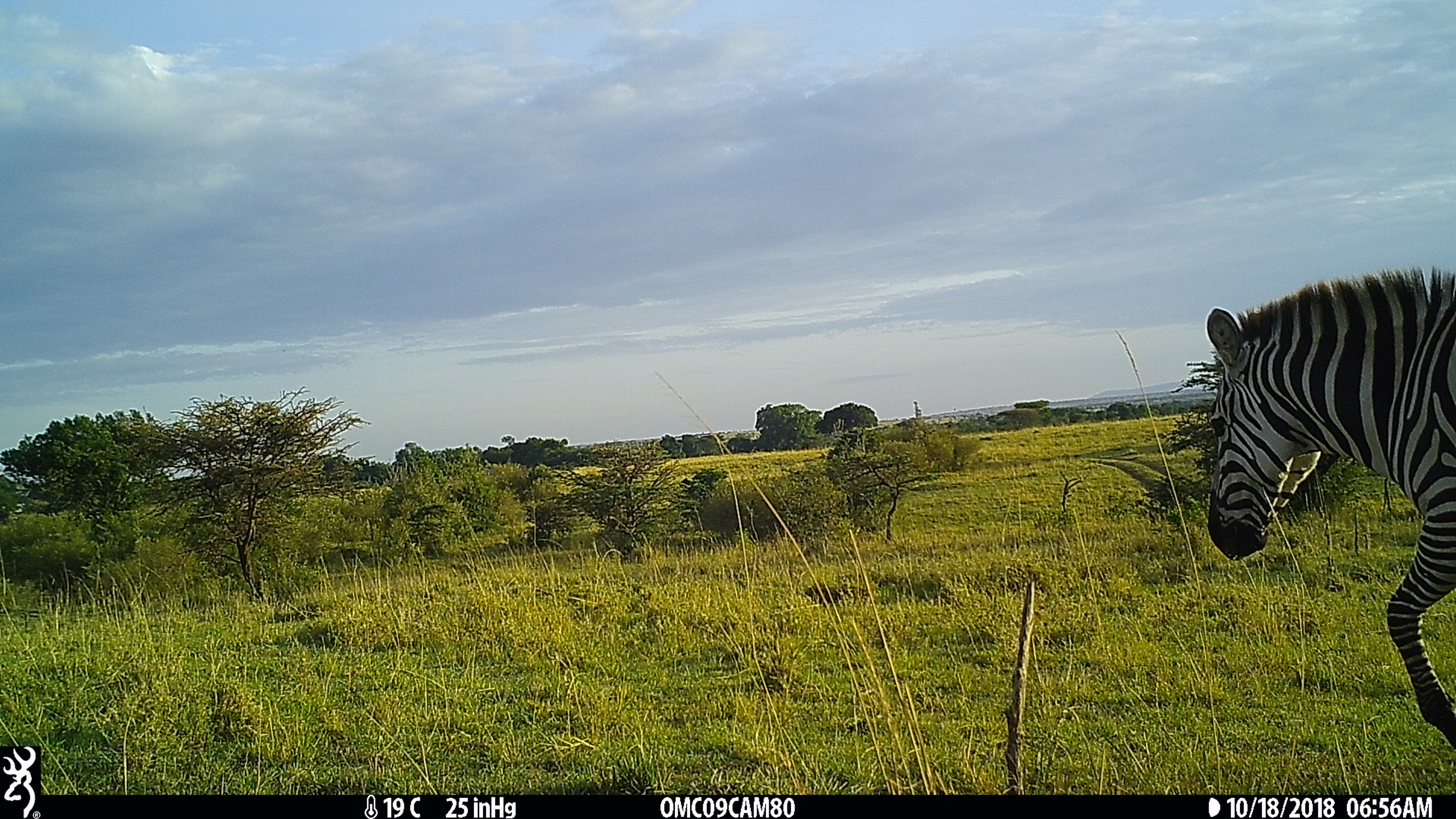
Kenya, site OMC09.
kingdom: Animalia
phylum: Chordata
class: Mammalia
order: Perissodactyla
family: Equidae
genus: Equus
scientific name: Equus quagga burchellii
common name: burchell's zebra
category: zebra